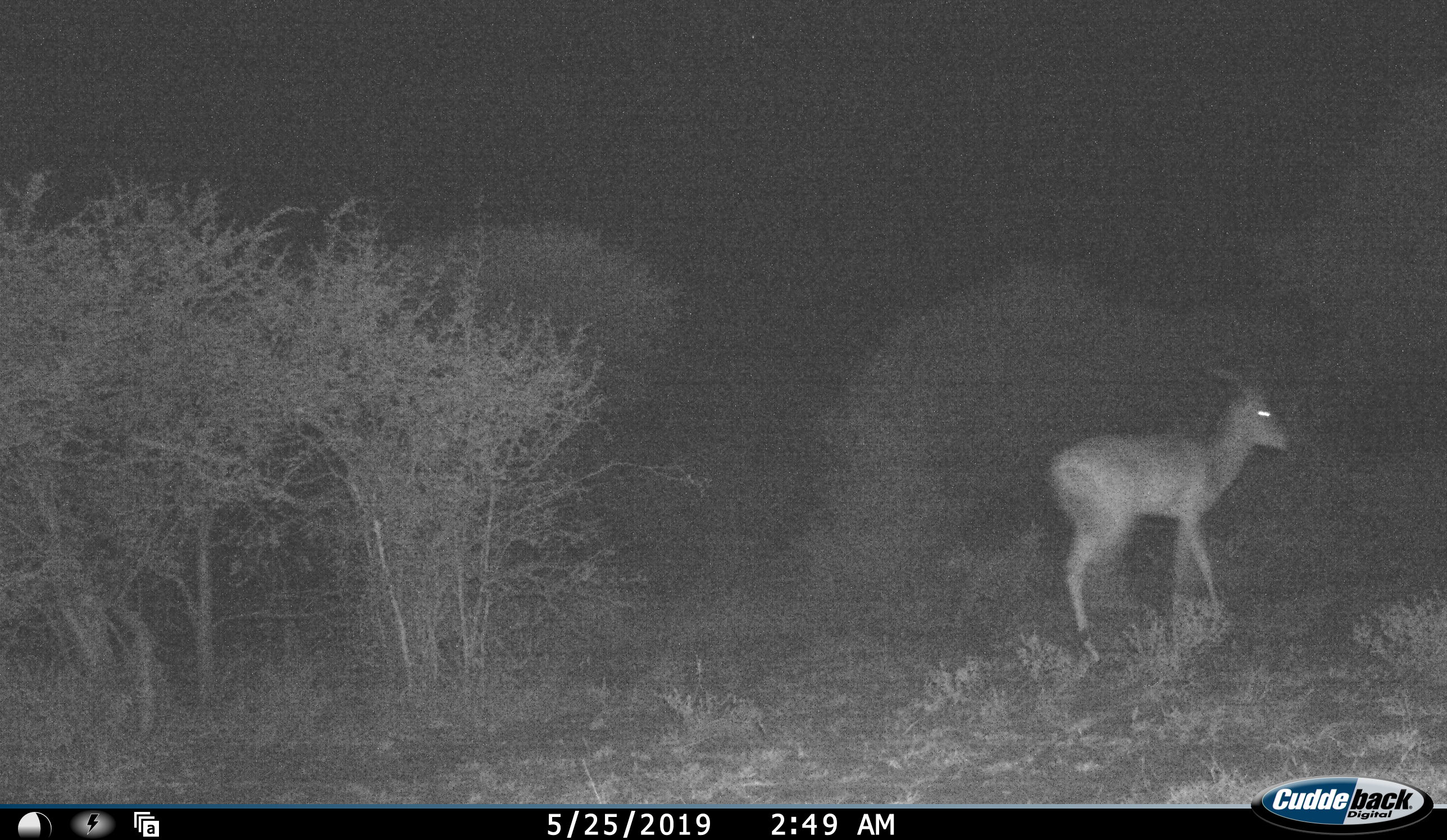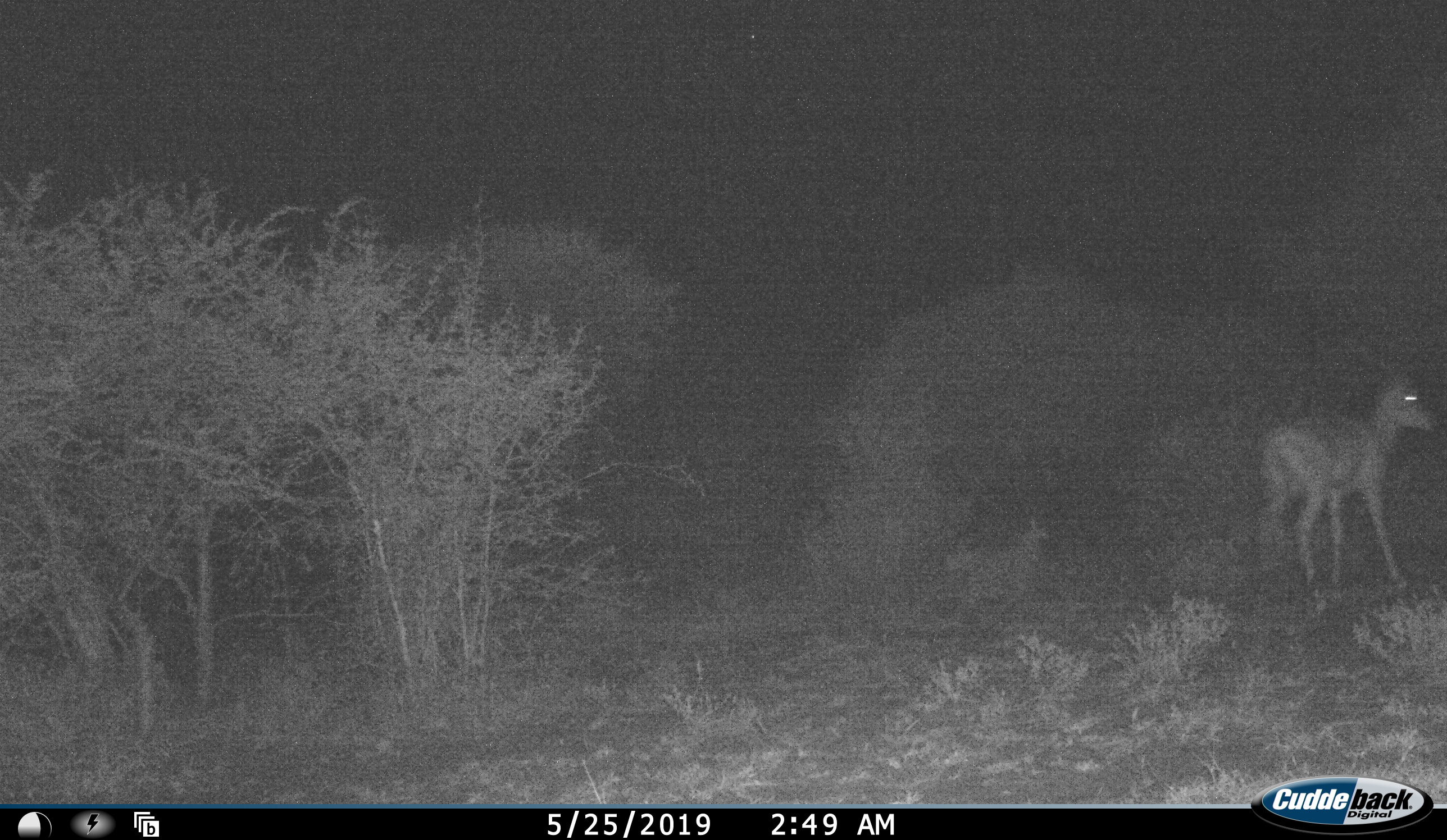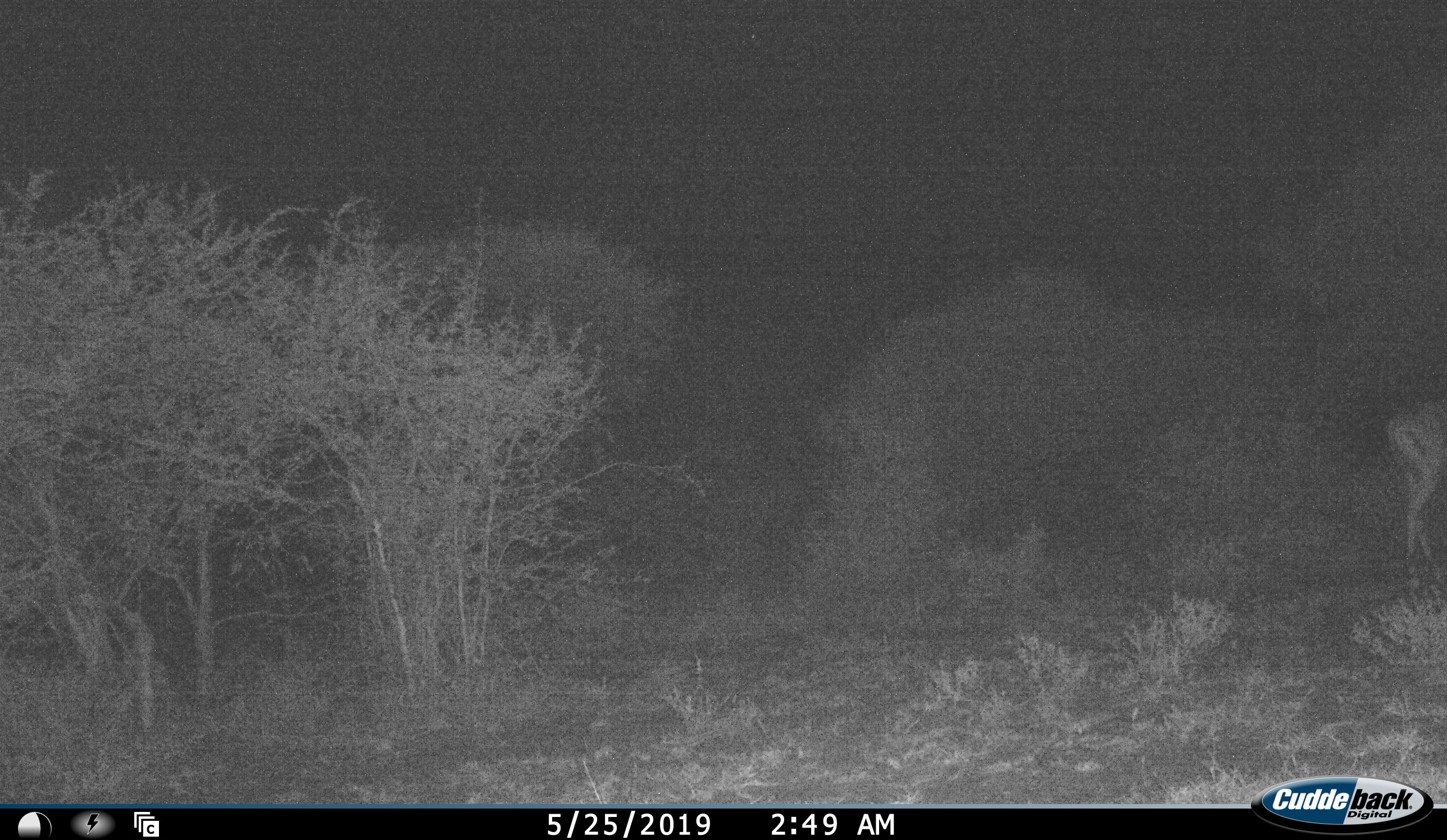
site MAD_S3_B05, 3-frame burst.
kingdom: Animalia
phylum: Chordata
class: Mammalia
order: Artiodactyla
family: Bovidae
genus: Aepyceros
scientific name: Aepyceros melampus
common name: impala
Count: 1.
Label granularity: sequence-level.